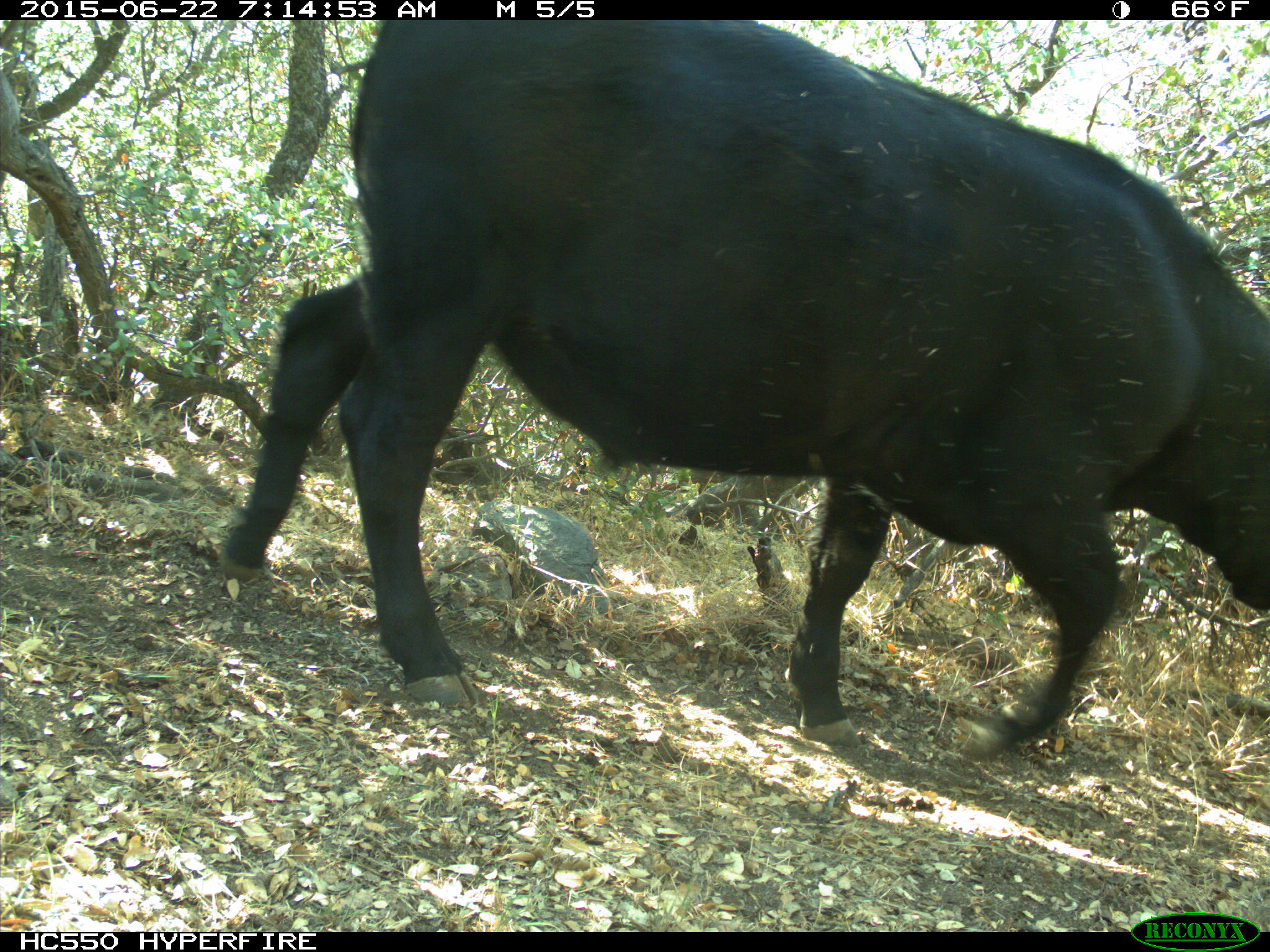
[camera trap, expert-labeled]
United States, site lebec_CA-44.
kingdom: Animalia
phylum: Chordata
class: Mammalia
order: Artiodactyla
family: Bovidae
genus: Bos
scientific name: Bos taurus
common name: domestic cow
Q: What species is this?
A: Bos taurus (domestic cow).